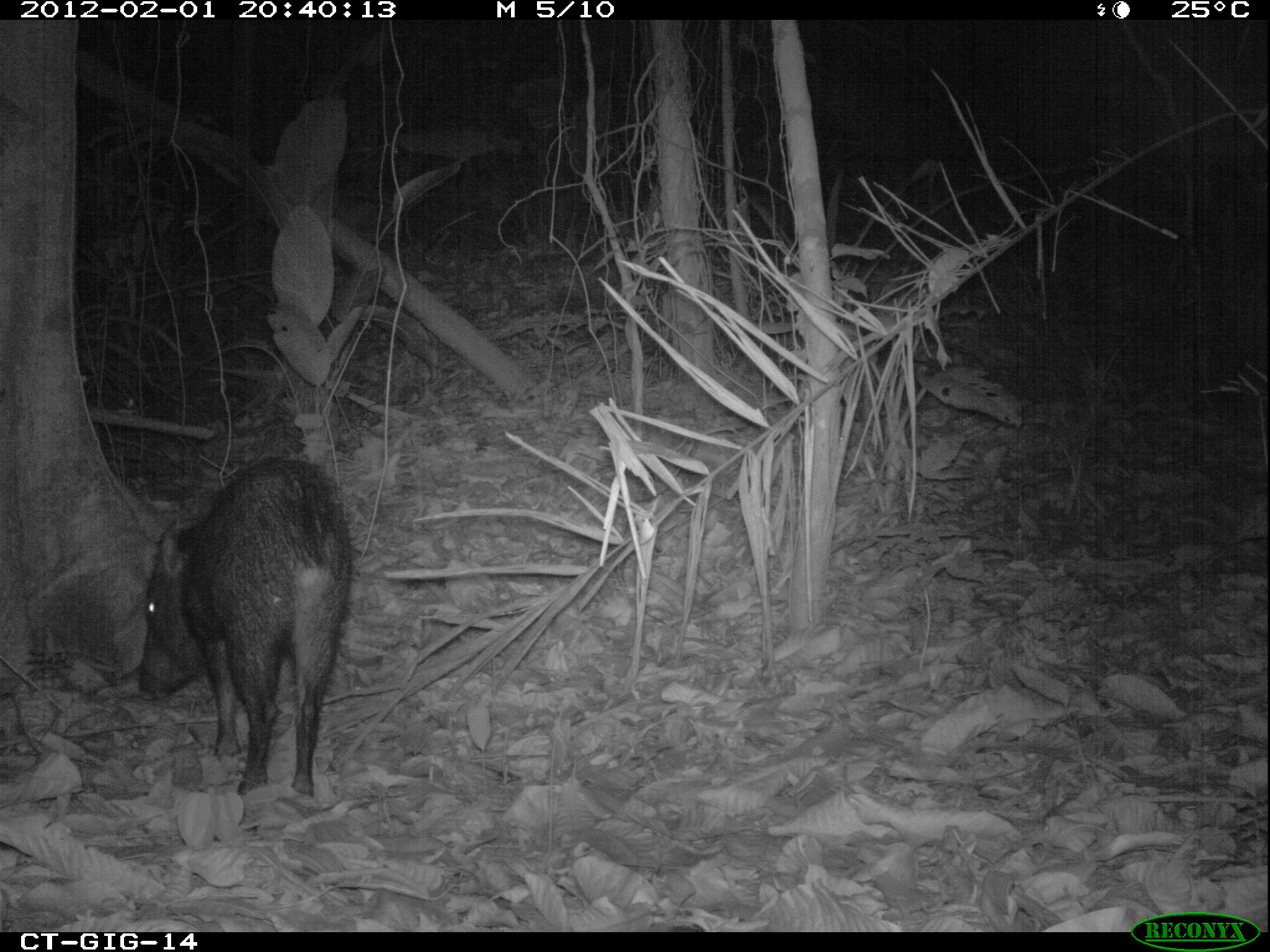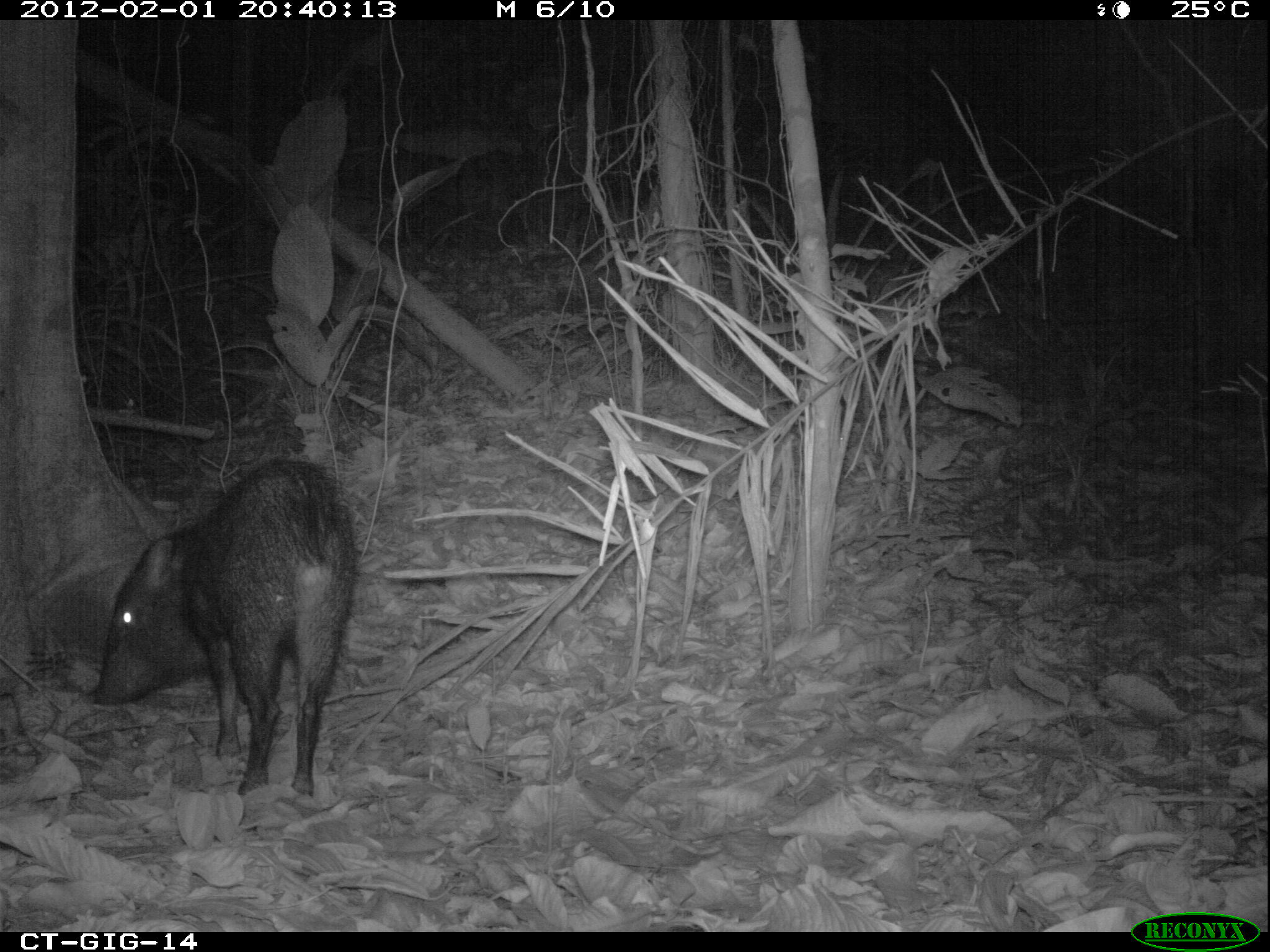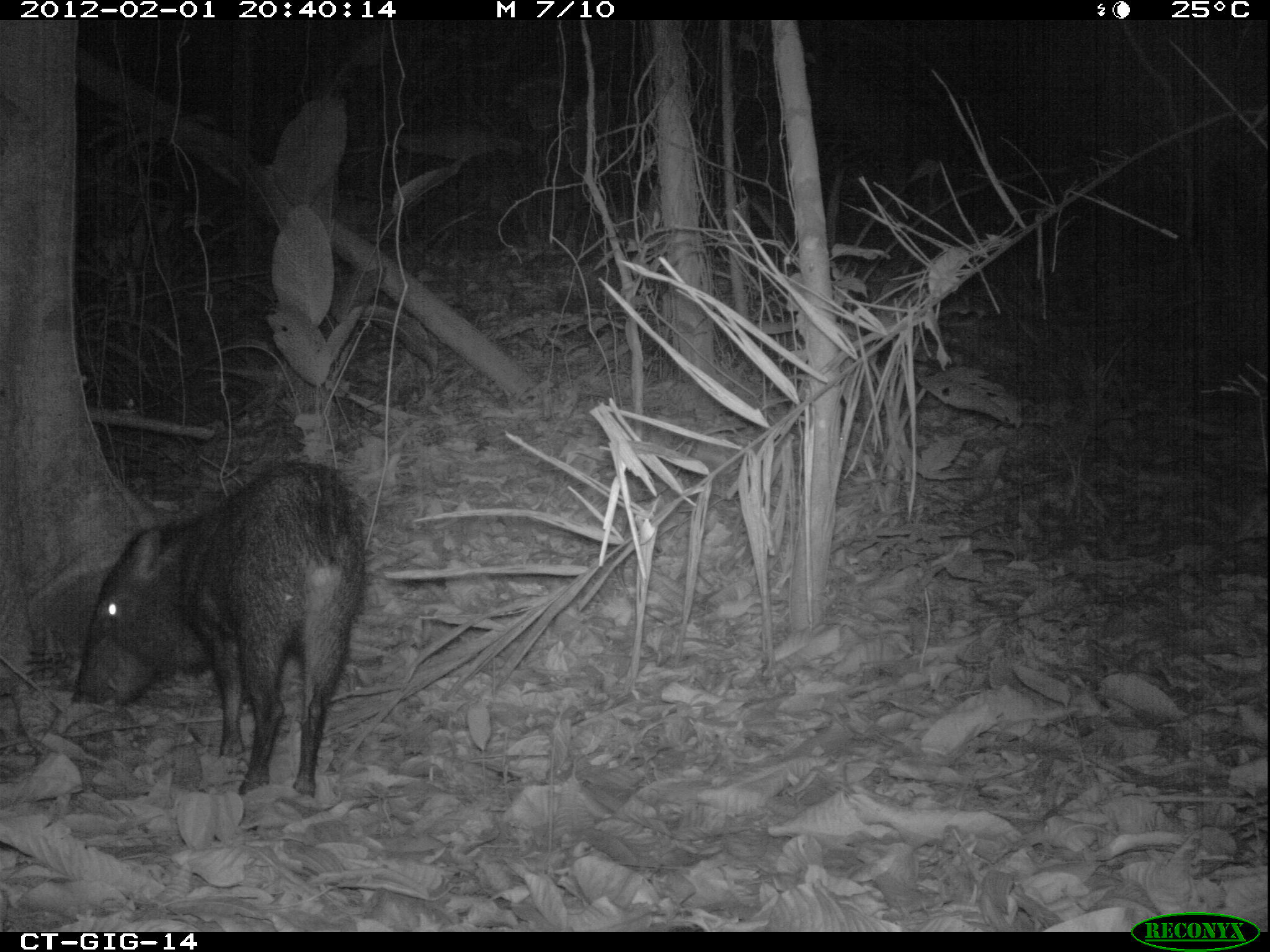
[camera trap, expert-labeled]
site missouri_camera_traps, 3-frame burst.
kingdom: Animalia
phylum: Chordata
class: Mammalia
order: Artiodactyla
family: Tayassuidae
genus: Pecari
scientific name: Pecari tajacu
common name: collared peccary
Collared peccary (Pecari tajacu). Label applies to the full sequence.